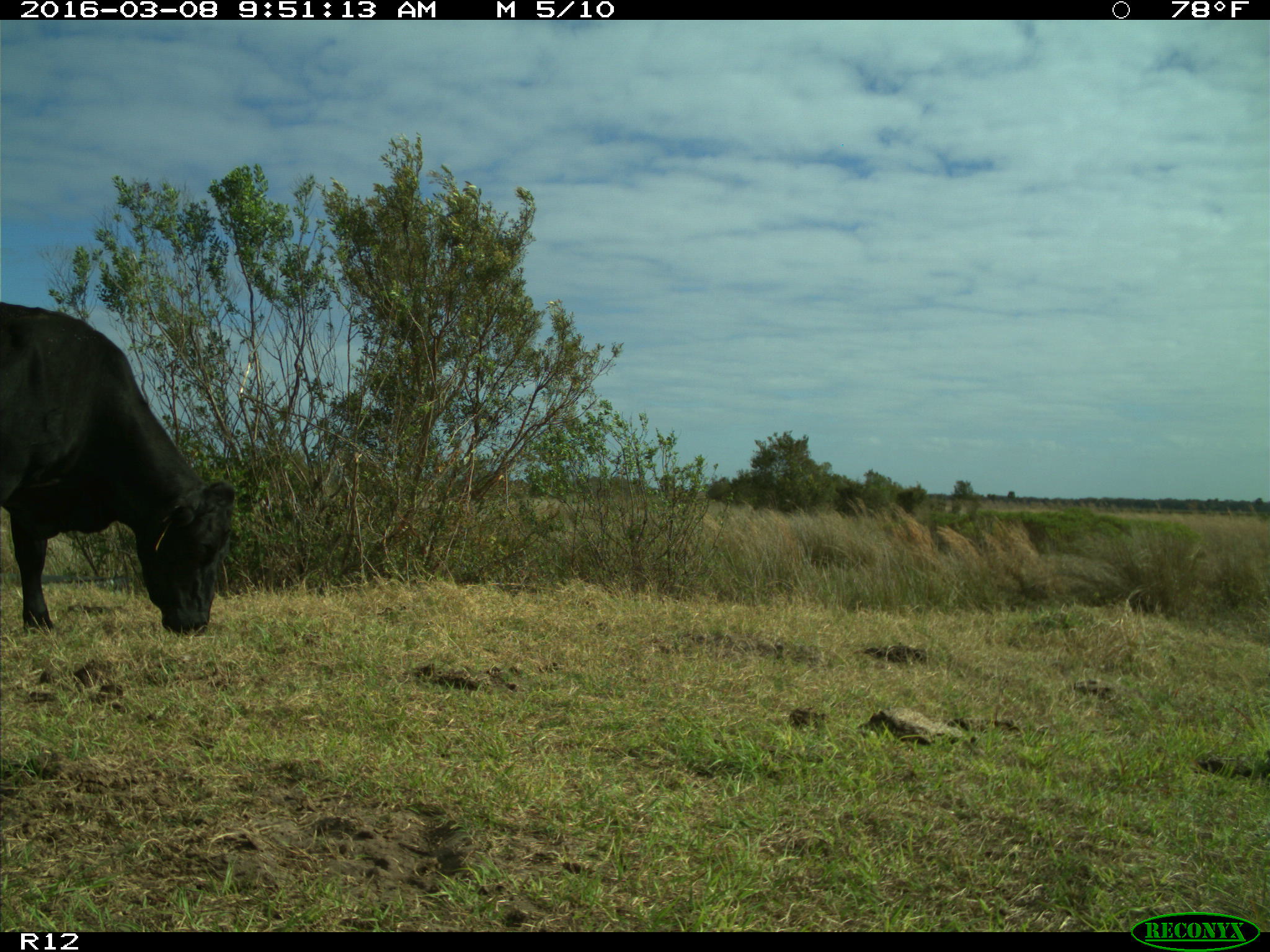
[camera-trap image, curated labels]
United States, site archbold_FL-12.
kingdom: Animalia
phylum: Chordata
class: Mammalia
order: Artiodactyla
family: Bovidae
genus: Bos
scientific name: Bos taurus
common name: domestic cow